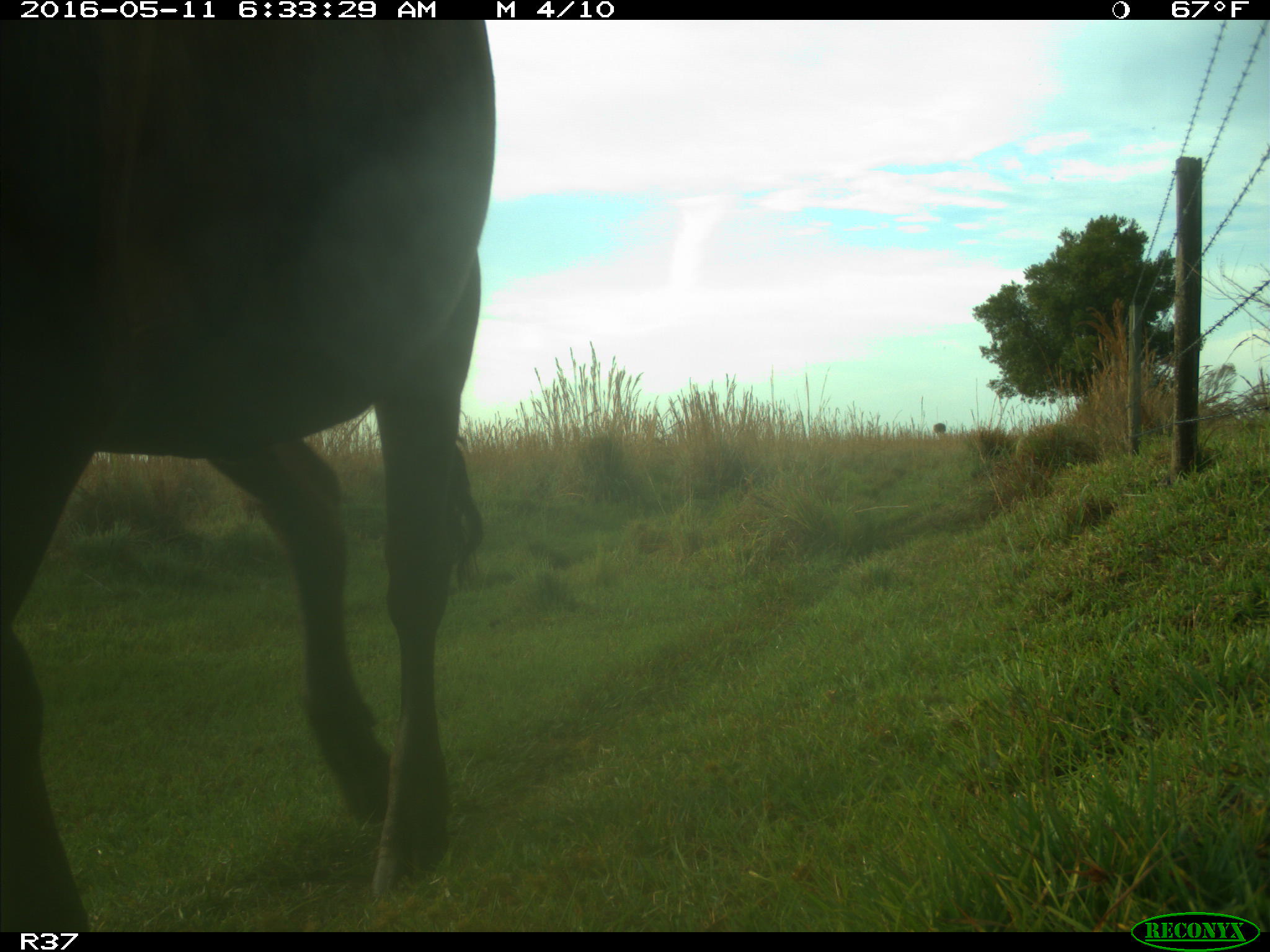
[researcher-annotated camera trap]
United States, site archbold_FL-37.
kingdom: Animalia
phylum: Chordata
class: Mammalia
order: Artiodactyla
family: Bovidae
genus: Bos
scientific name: Bos taurus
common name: domestic cow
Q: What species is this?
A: Bos taurus (domestic cow).